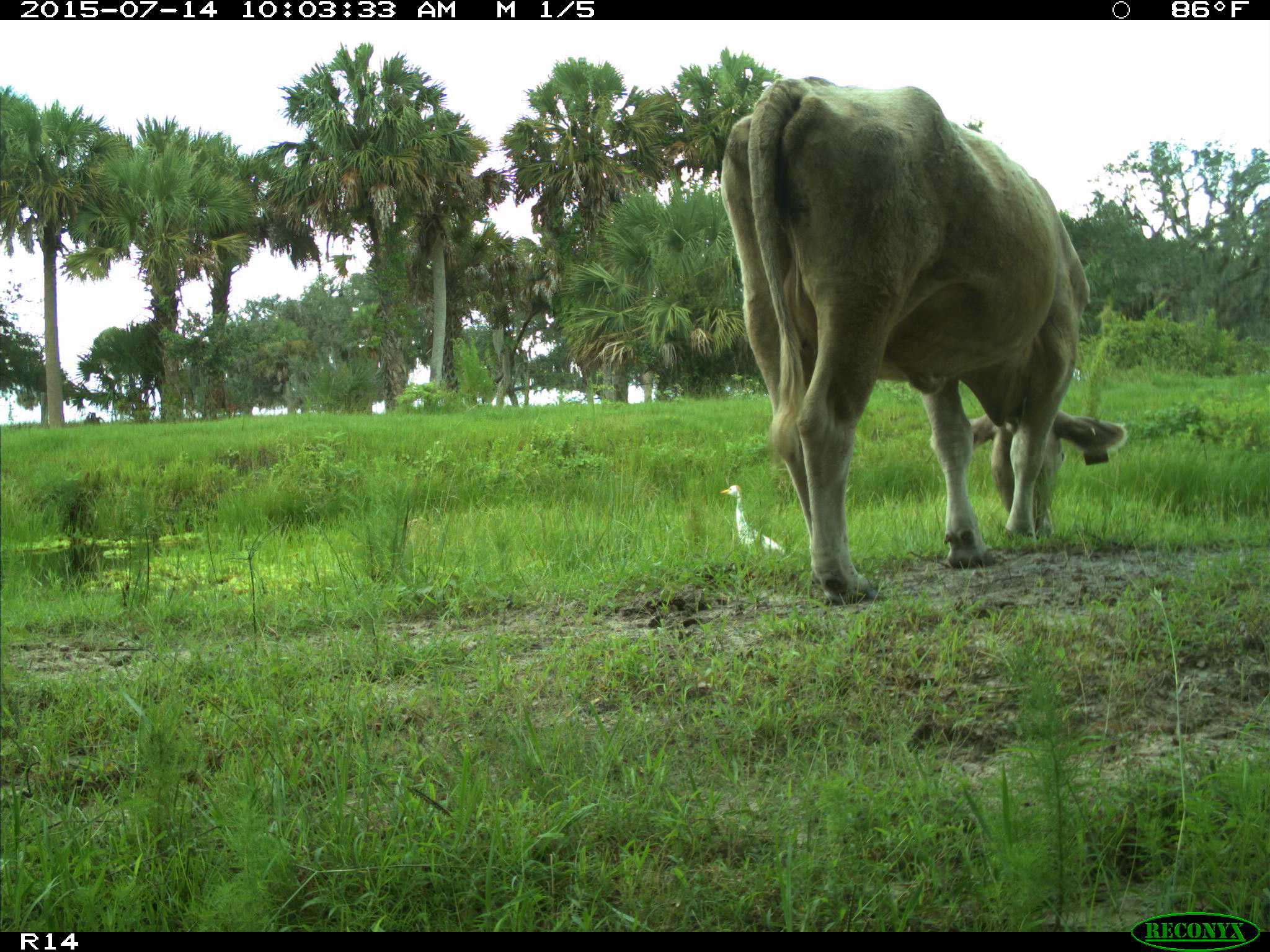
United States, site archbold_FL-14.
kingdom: Animalia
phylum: Chordata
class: Mammalia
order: Artiodactyla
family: Bovidae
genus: Bos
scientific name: Bos taurus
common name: domestic cow